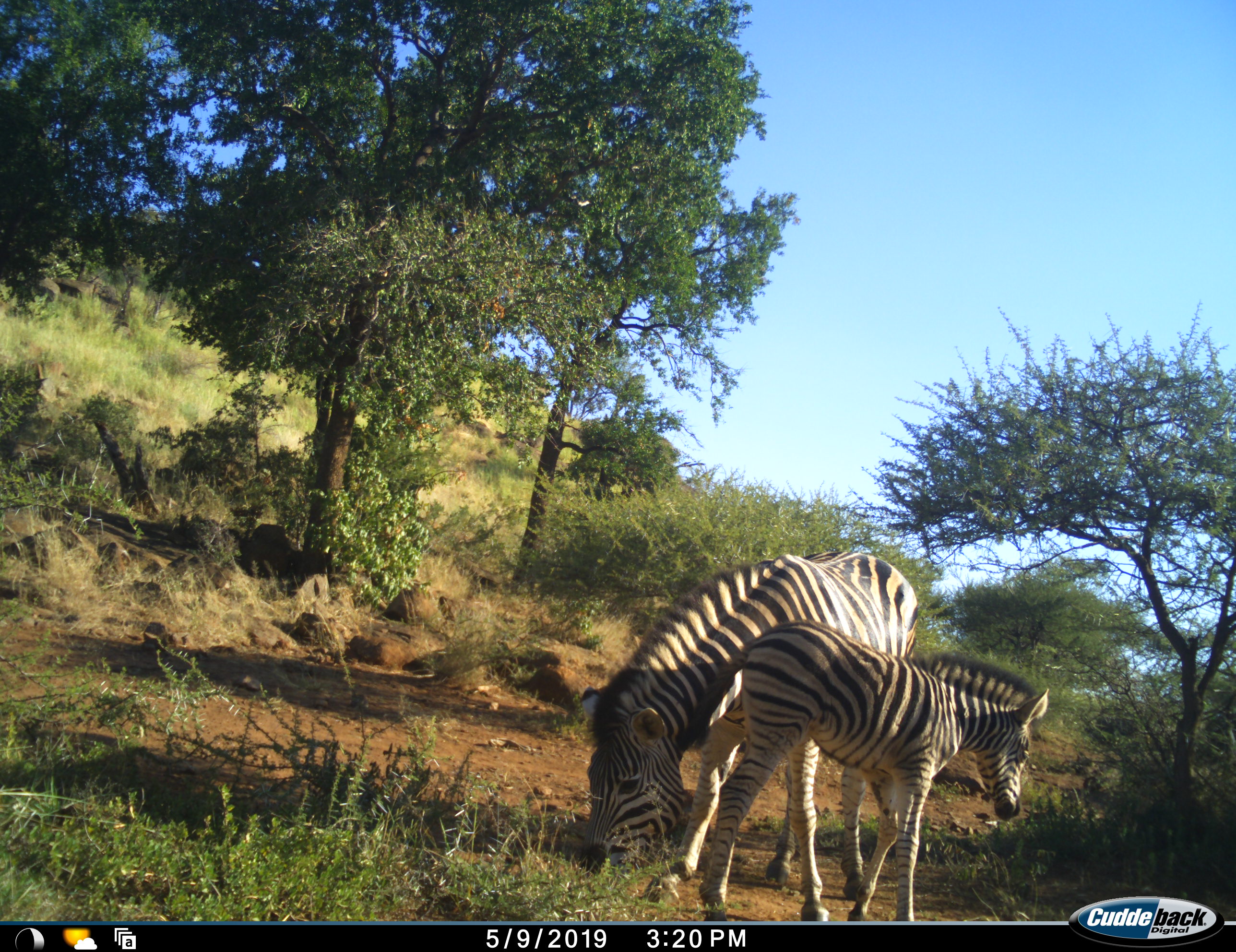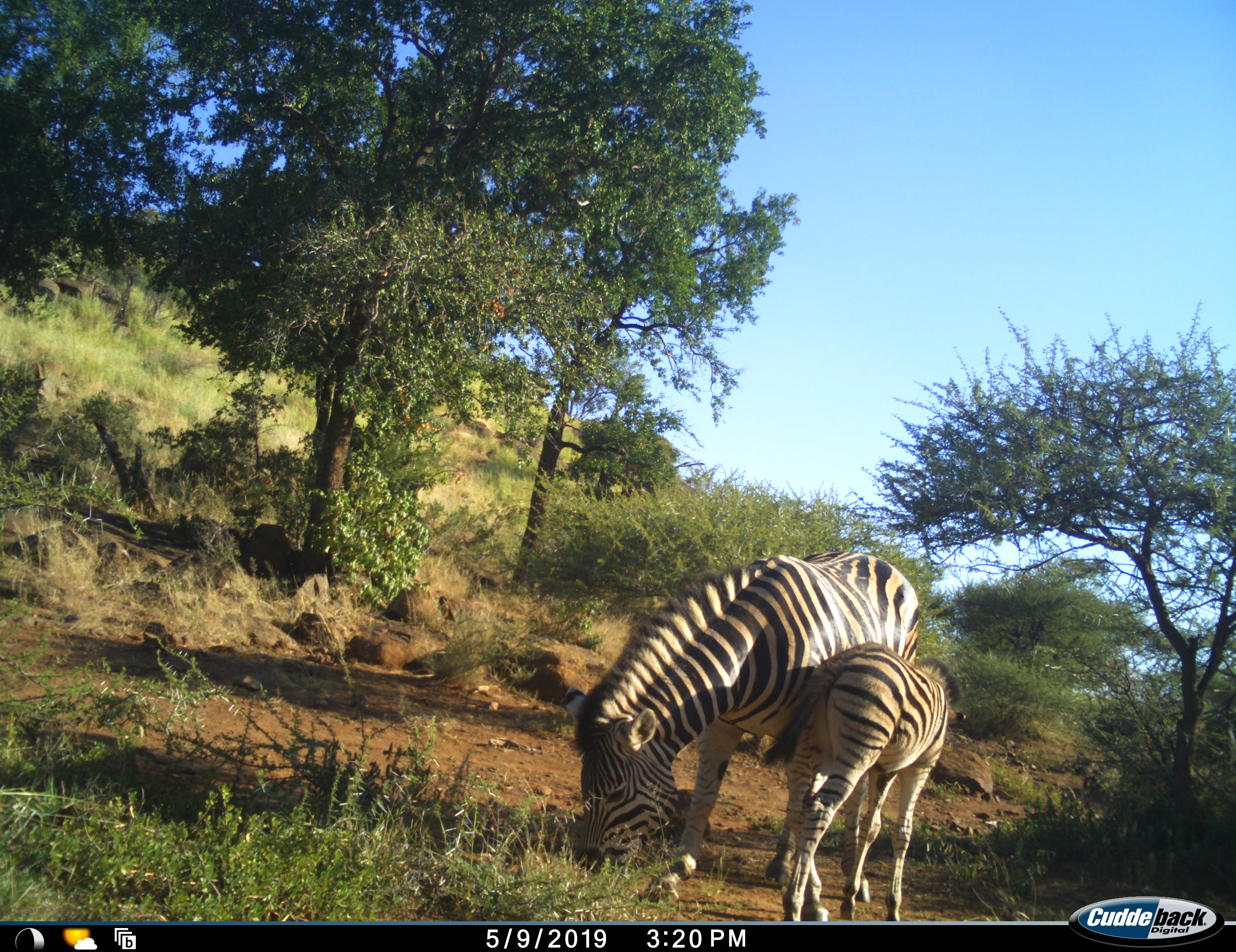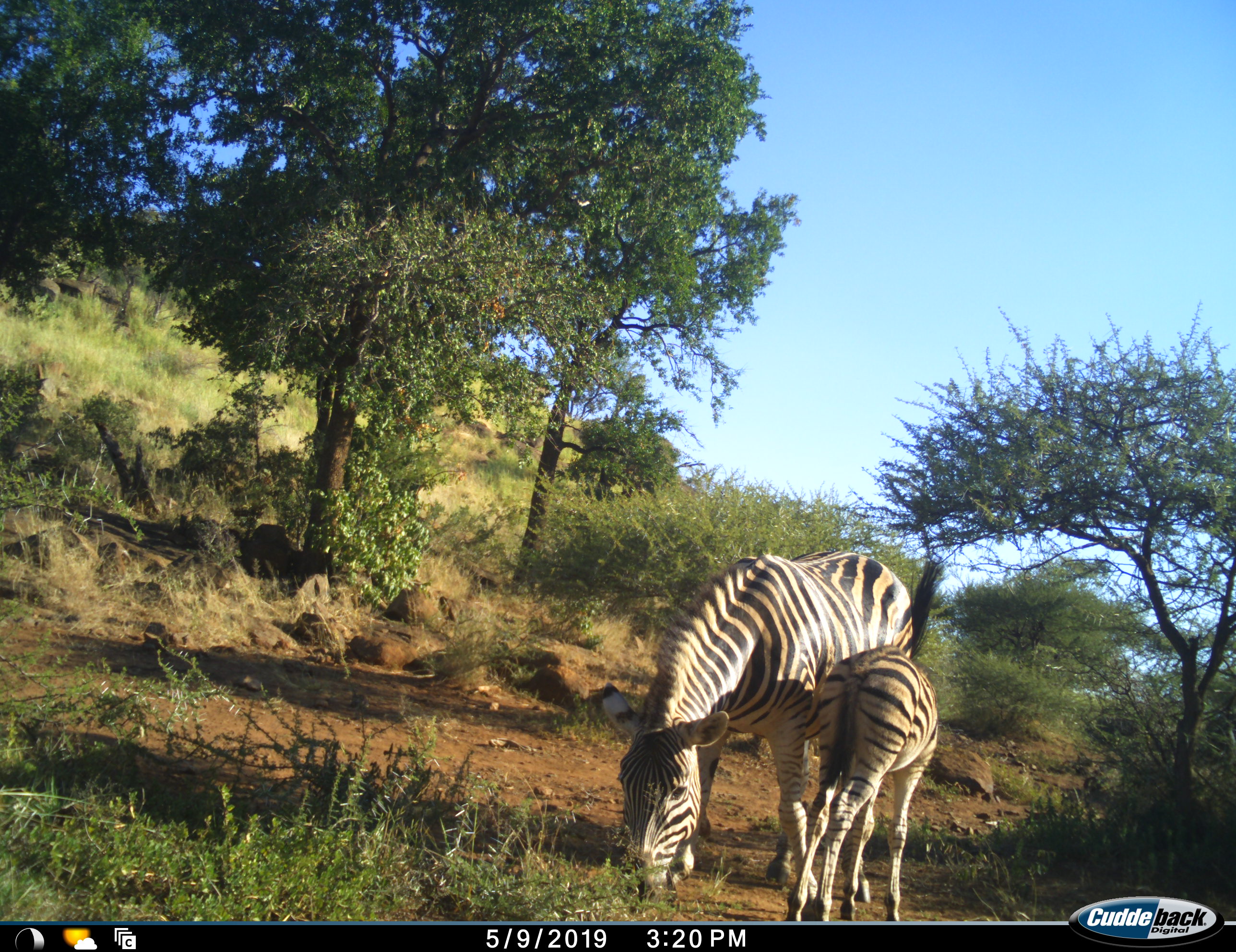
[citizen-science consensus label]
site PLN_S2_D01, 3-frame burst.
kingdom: Animalia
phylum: Chordata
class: Mammalia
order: Perissodactyla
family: Equidae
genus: Equus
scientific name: Equus quagga burchellii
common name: burchell's zebra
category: zebraburchells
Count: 2.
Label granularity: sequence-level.